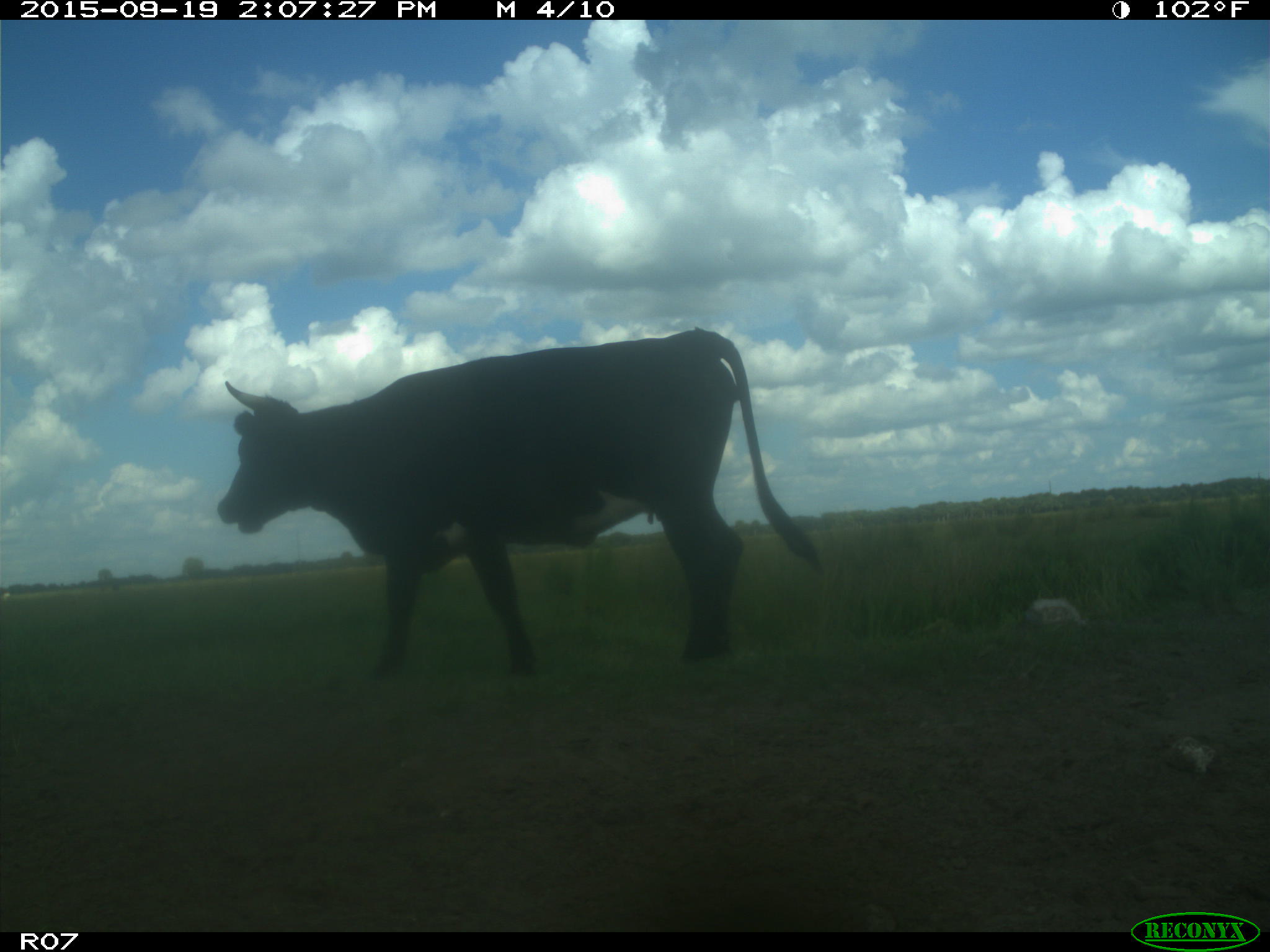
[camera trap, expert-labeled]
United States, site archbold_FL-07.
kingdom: Animalia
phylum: Chordata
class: Mammalia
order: Artiodactyla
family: Bovidae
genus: Bos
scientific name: Bos taurus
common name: domestic cow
Bos taurus (domestic cow).